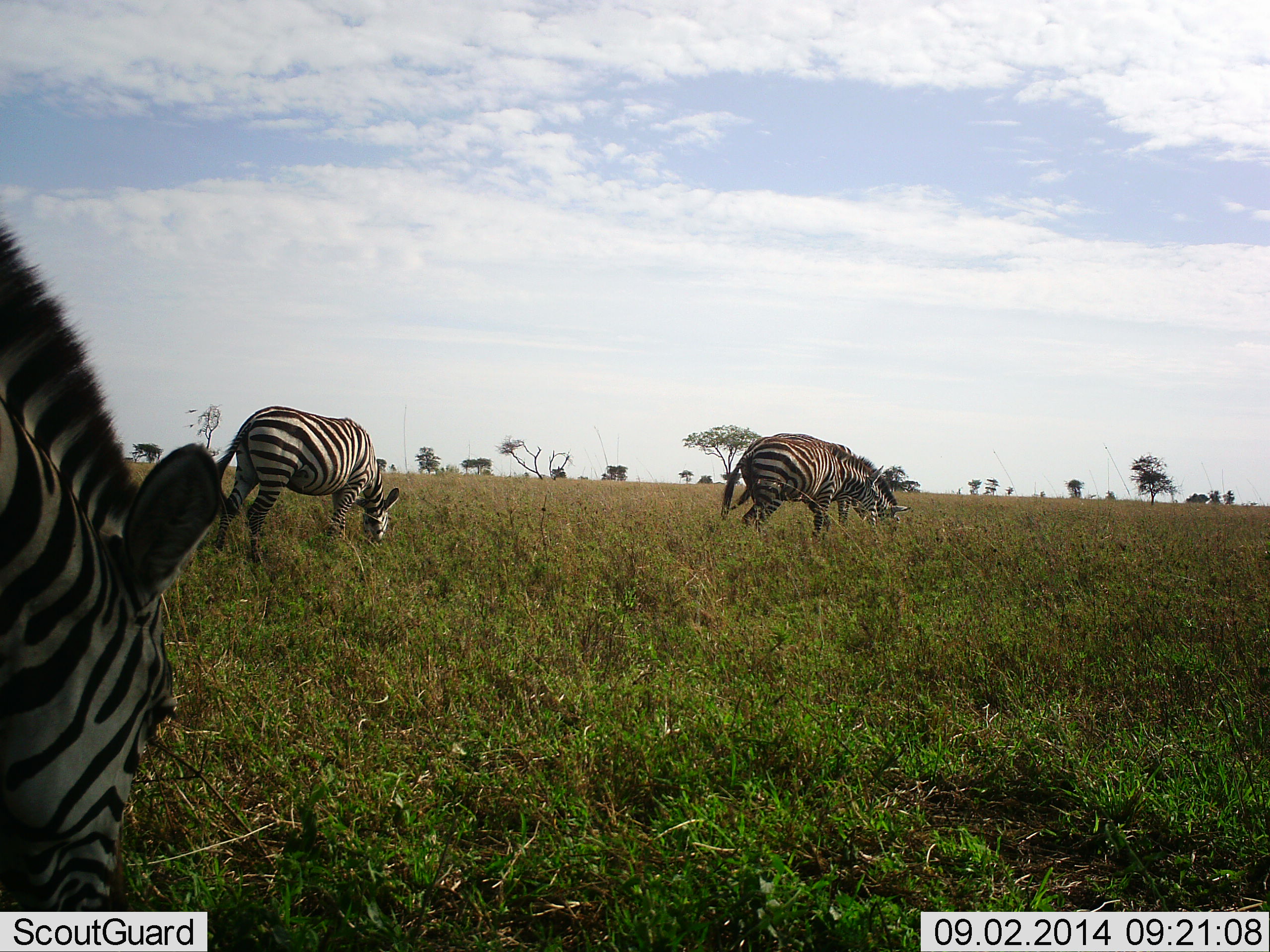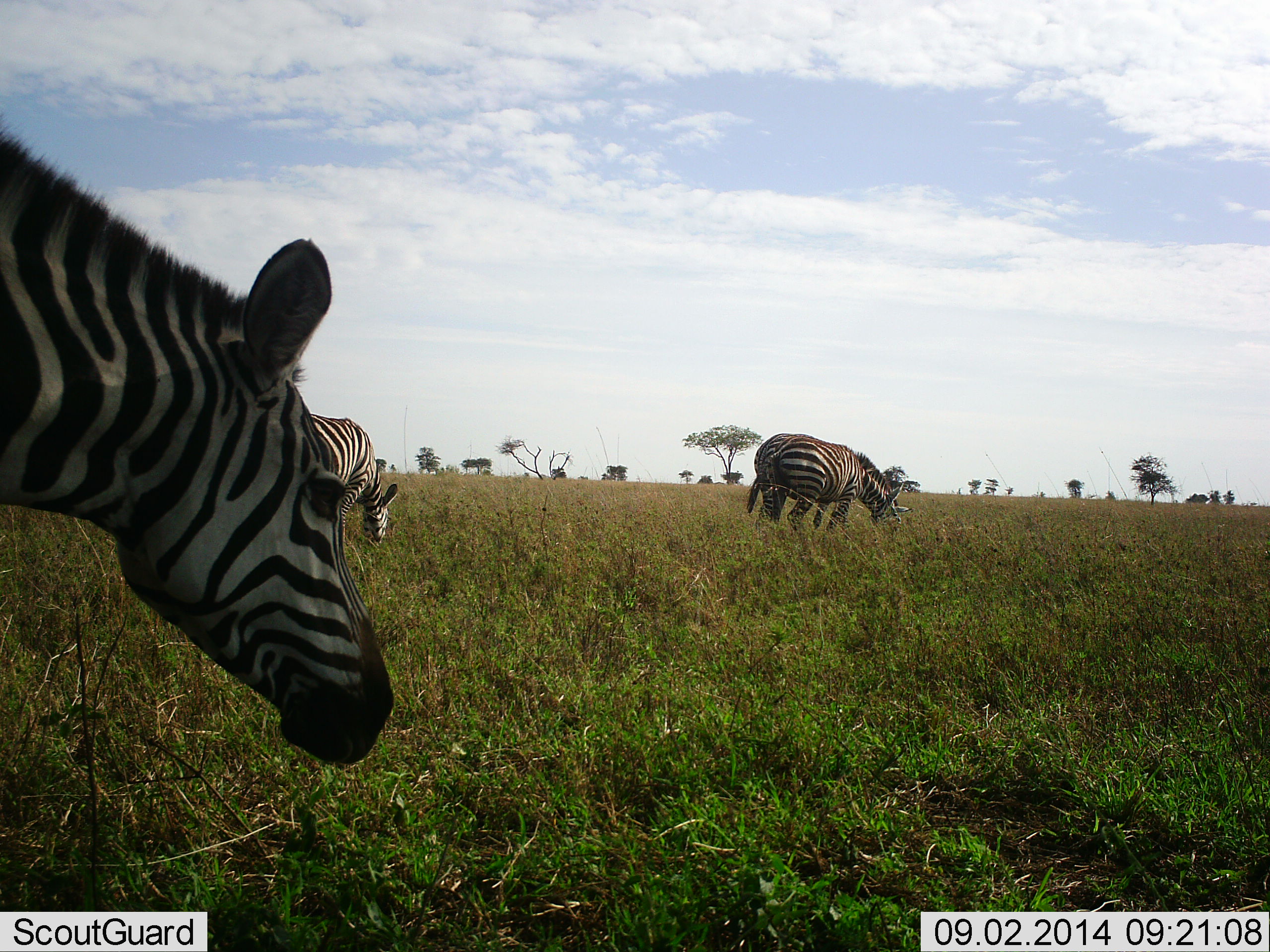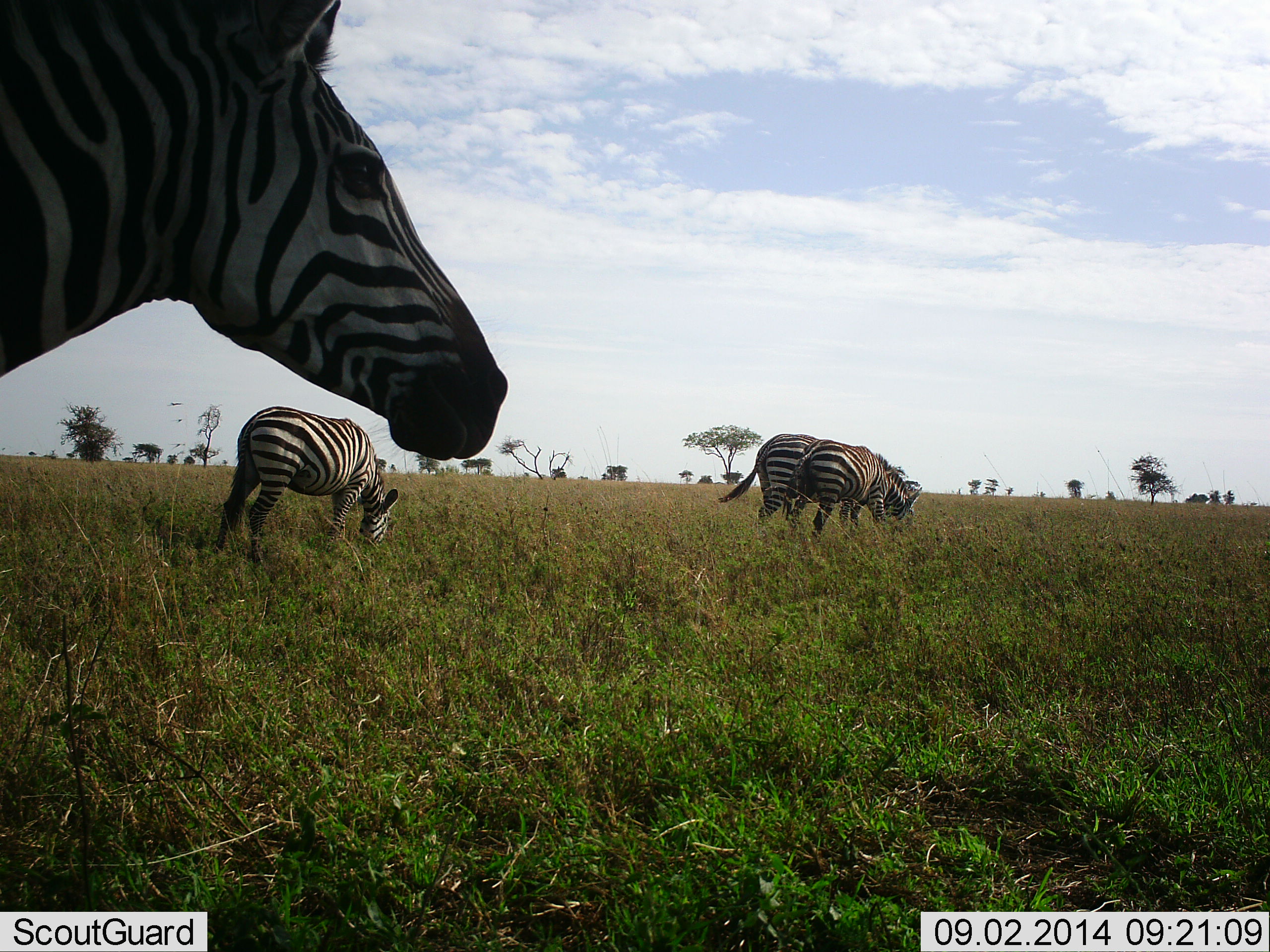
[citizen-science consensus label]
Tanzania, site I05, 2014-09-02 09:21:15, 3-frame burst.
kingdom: Animalia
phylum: Chordata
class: Mammalia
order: Perissodactyla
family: Equidae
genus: Equus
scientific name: Equus quagga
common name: plains zebra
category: zebra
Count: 4.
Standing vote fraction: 30%.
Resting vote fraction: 0%.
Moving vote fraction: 30%.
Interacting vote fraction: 0%.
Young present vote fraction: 0%.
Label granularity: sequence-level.